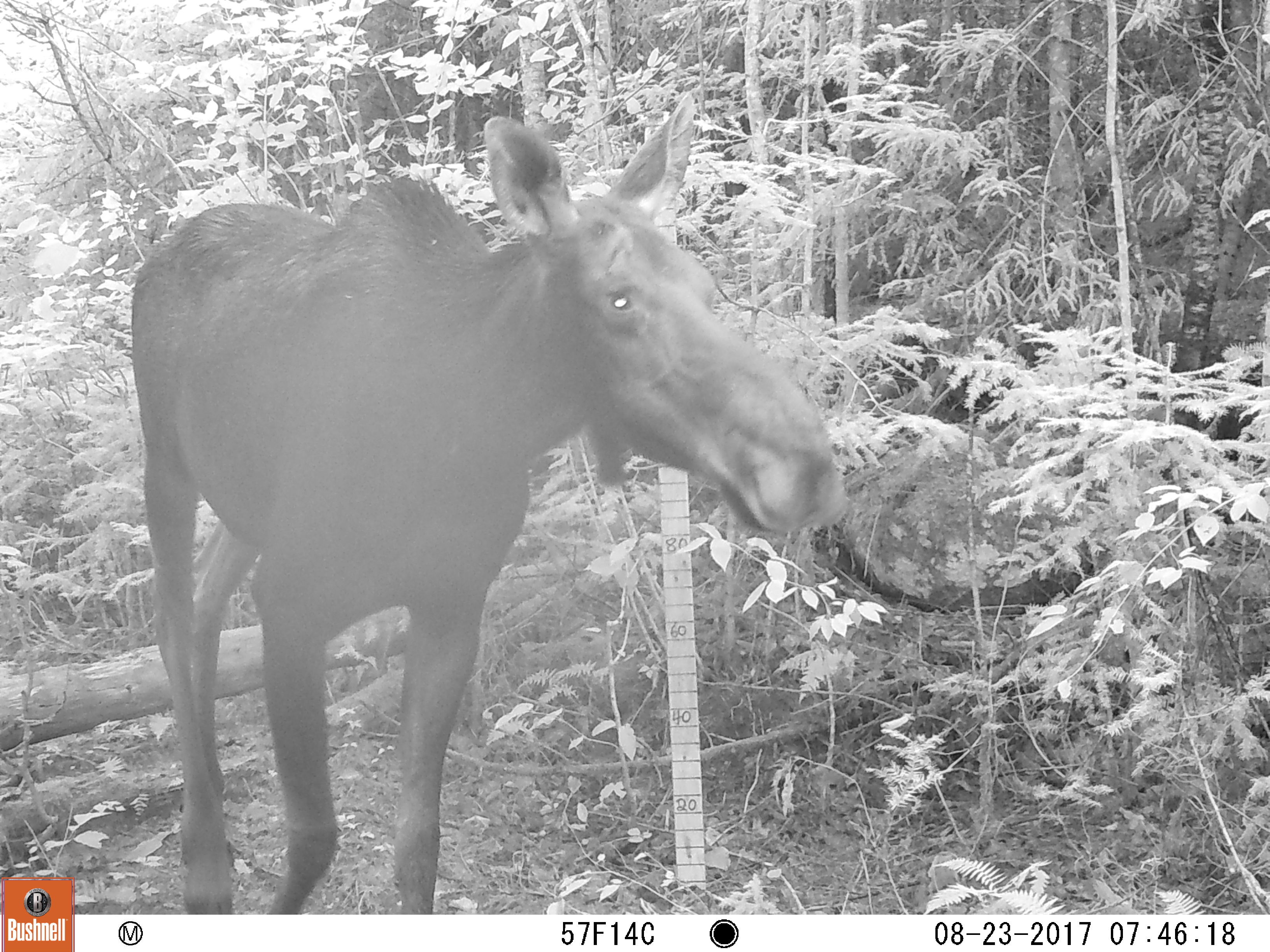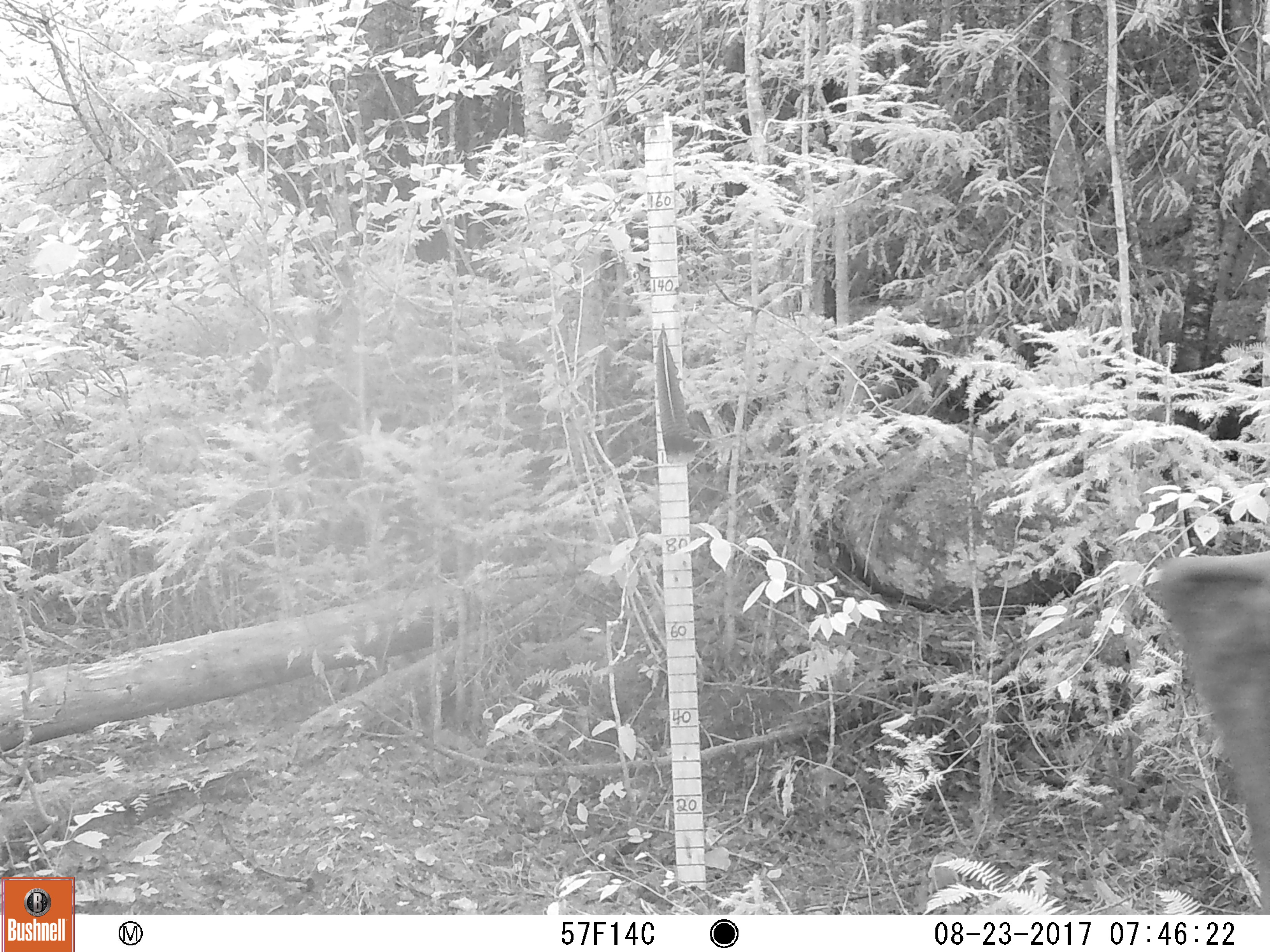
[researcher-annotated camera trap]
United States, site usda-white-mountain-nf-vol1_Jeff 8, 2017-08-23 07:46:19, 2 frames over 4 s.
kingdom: Animalia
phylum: Chordata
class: Mammalia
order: Artiodactyla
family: Cervidae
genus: Alces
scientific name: Alces alces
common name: moose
Moose (Alces alces).